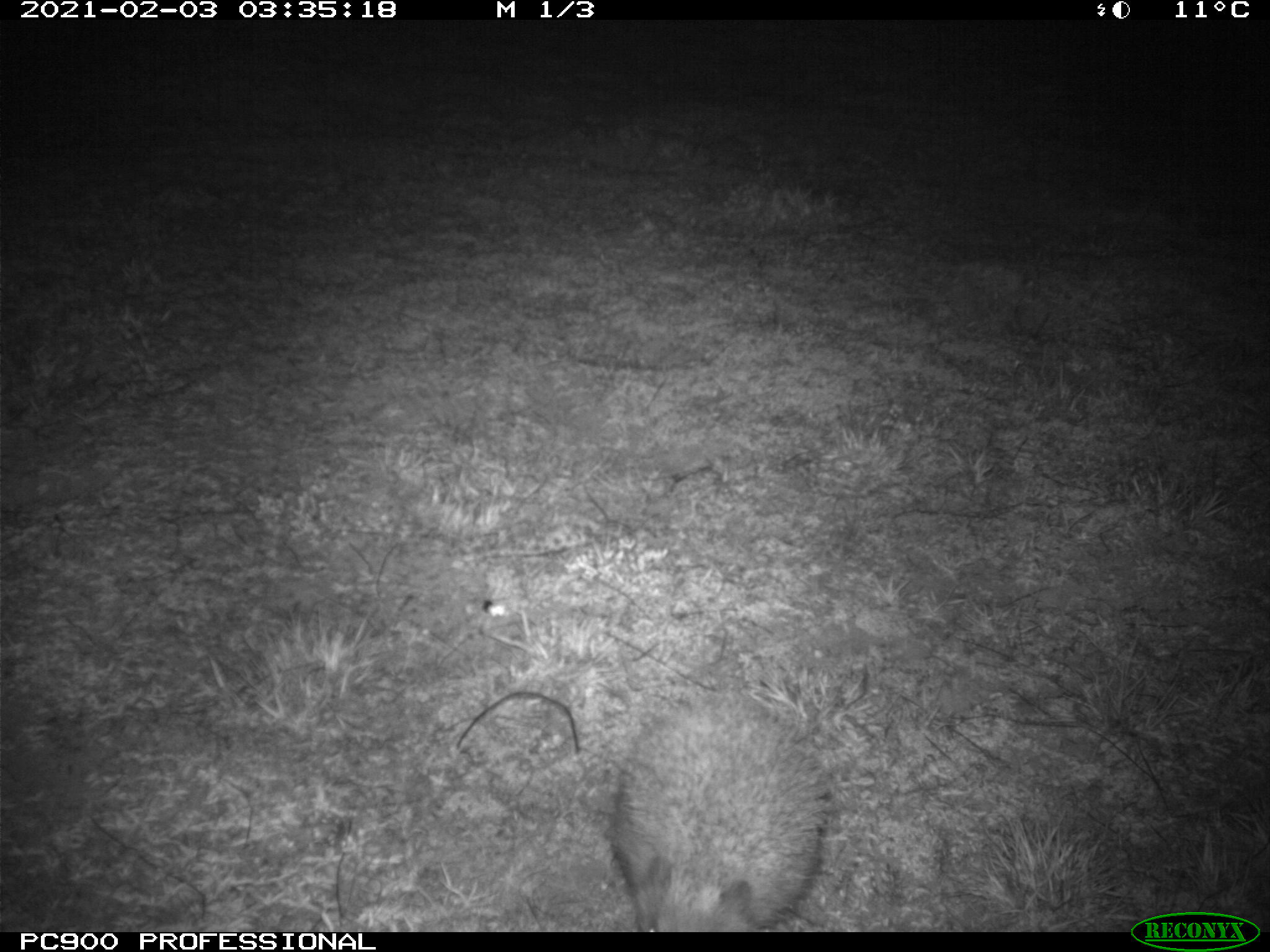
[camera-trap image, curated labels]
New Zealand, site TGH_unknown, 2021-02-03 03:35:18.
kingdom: Animalia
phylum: Chordata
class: Mammalia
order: Eulipotyphla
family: Erinaceidae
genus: Erinaceus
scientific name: Erinaceus europaeus europaeus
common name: european hedgehog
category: hedgehog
Hedgehog (european hedgehog) (Erinaceus europaeus europaeus).